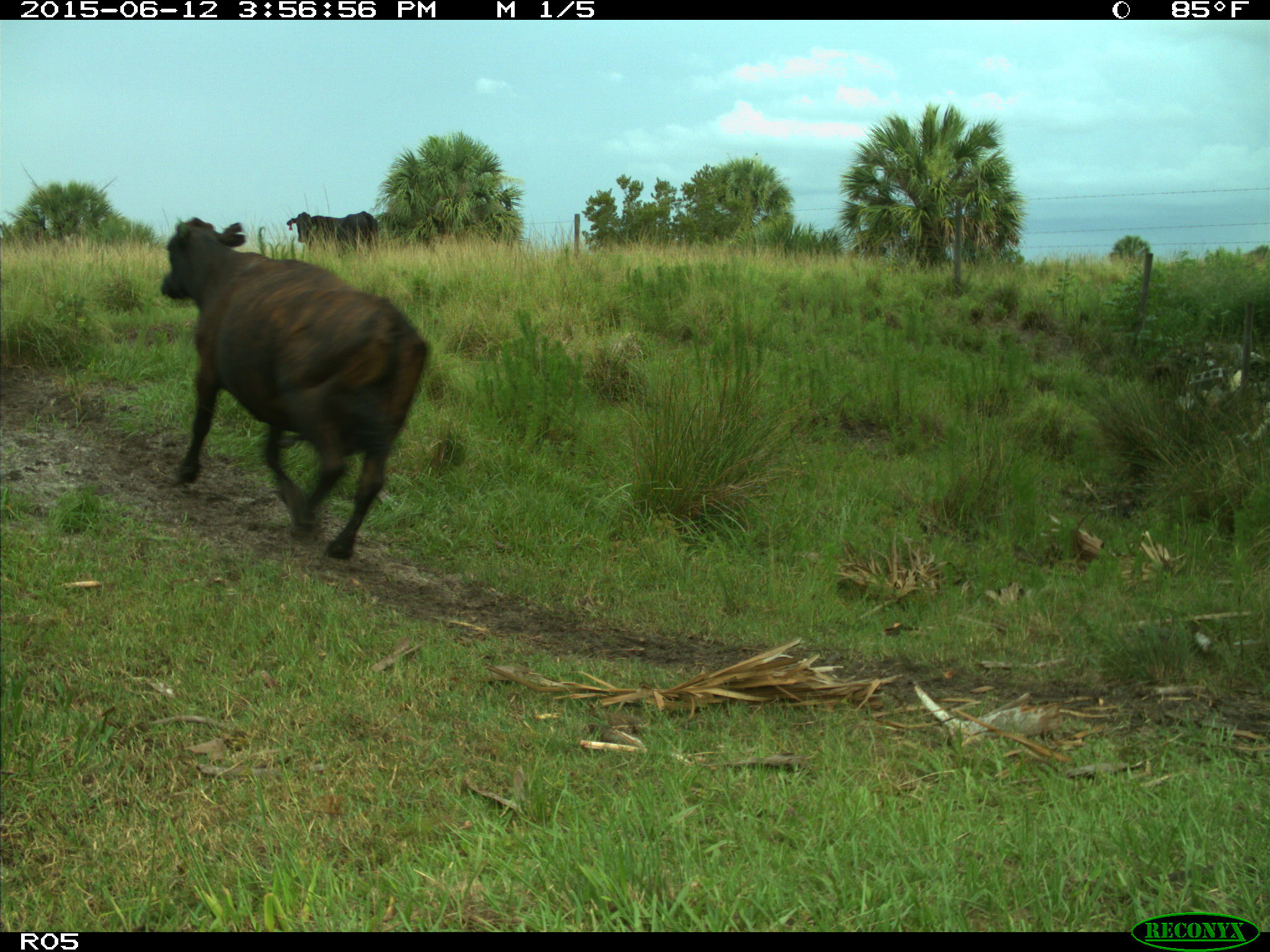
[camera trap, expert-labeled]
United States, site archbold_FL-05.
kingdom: Animalia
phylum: Chordata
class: Mammalia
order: Artiodactyla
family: Bovidae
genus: Bos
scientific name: Bos taurus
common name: domestic cow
Bos taurus (domestic cow).